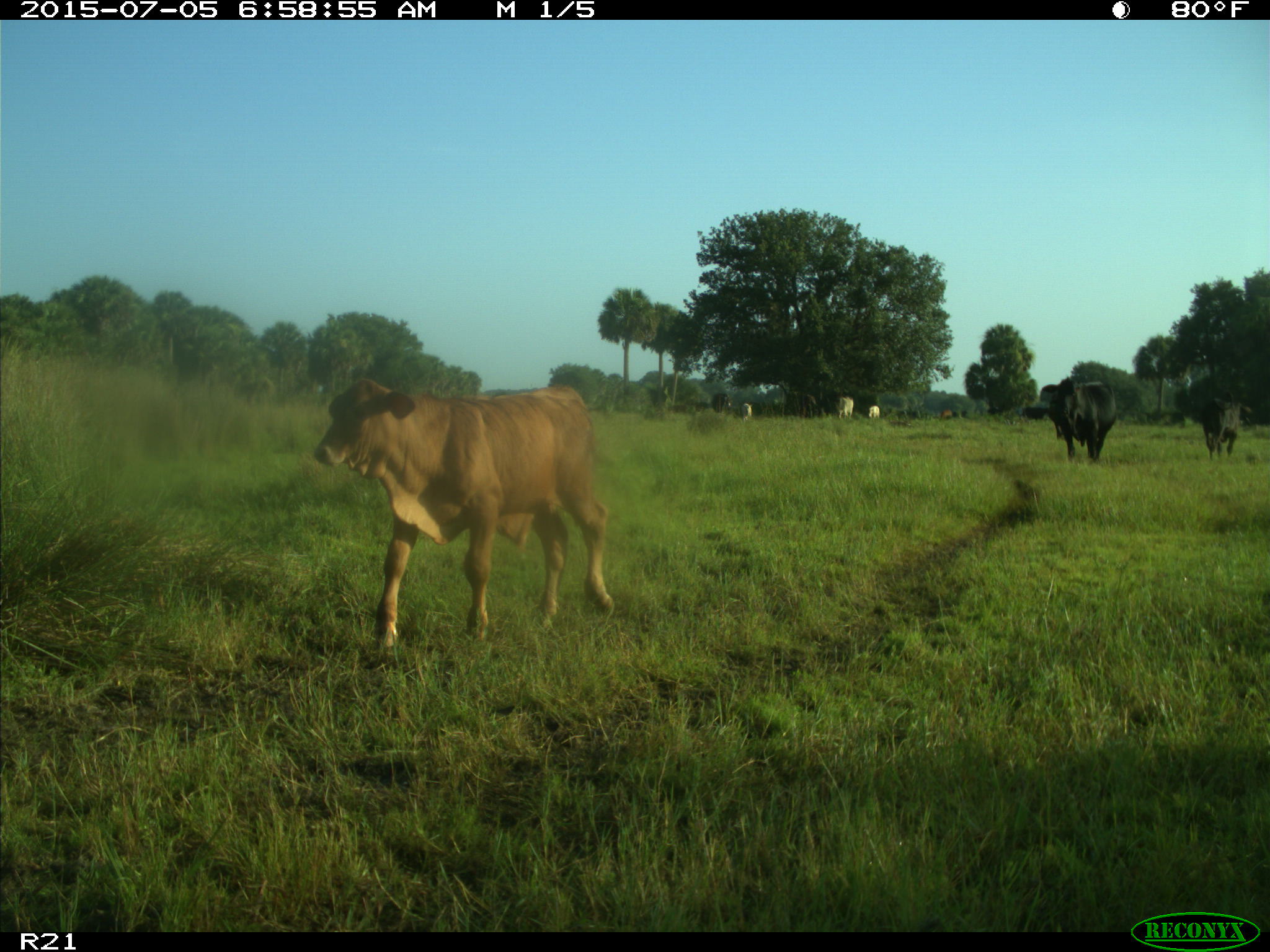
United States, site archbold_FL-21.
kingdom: Animalia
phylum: Chordata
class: Mammalia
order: Artiodactyla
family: Bovidae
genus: Bos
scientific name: Bos taurus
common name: domestic cow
Bos taurus (domestic cow).